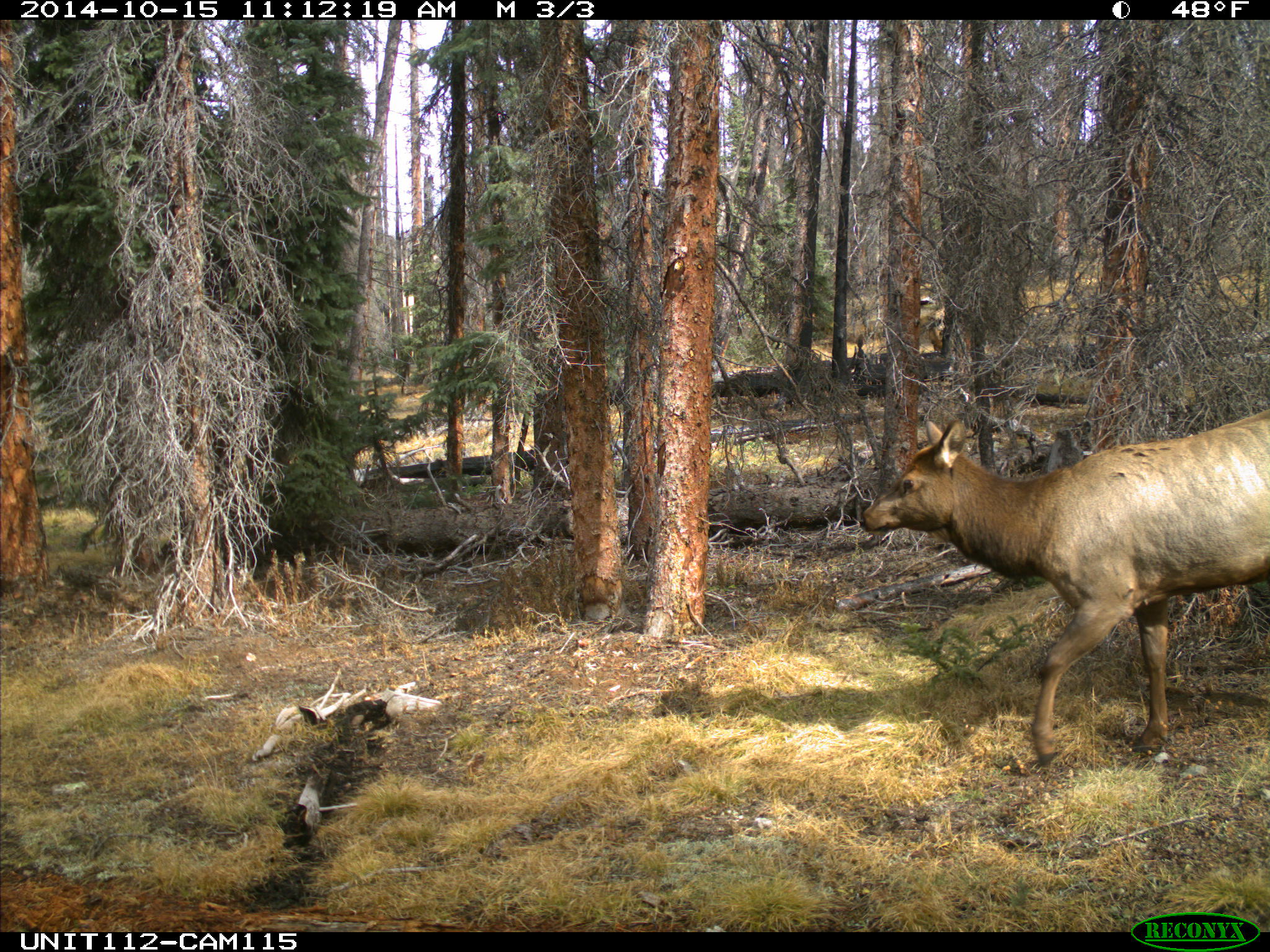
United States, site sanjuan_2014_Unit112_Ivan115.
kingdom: Animalia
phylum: Chordata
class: Mammalia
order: Artiodactyla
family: Cervidae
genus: Cervus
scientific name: Cervus elaphus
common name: red deer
Cervus elaphus (red deer).